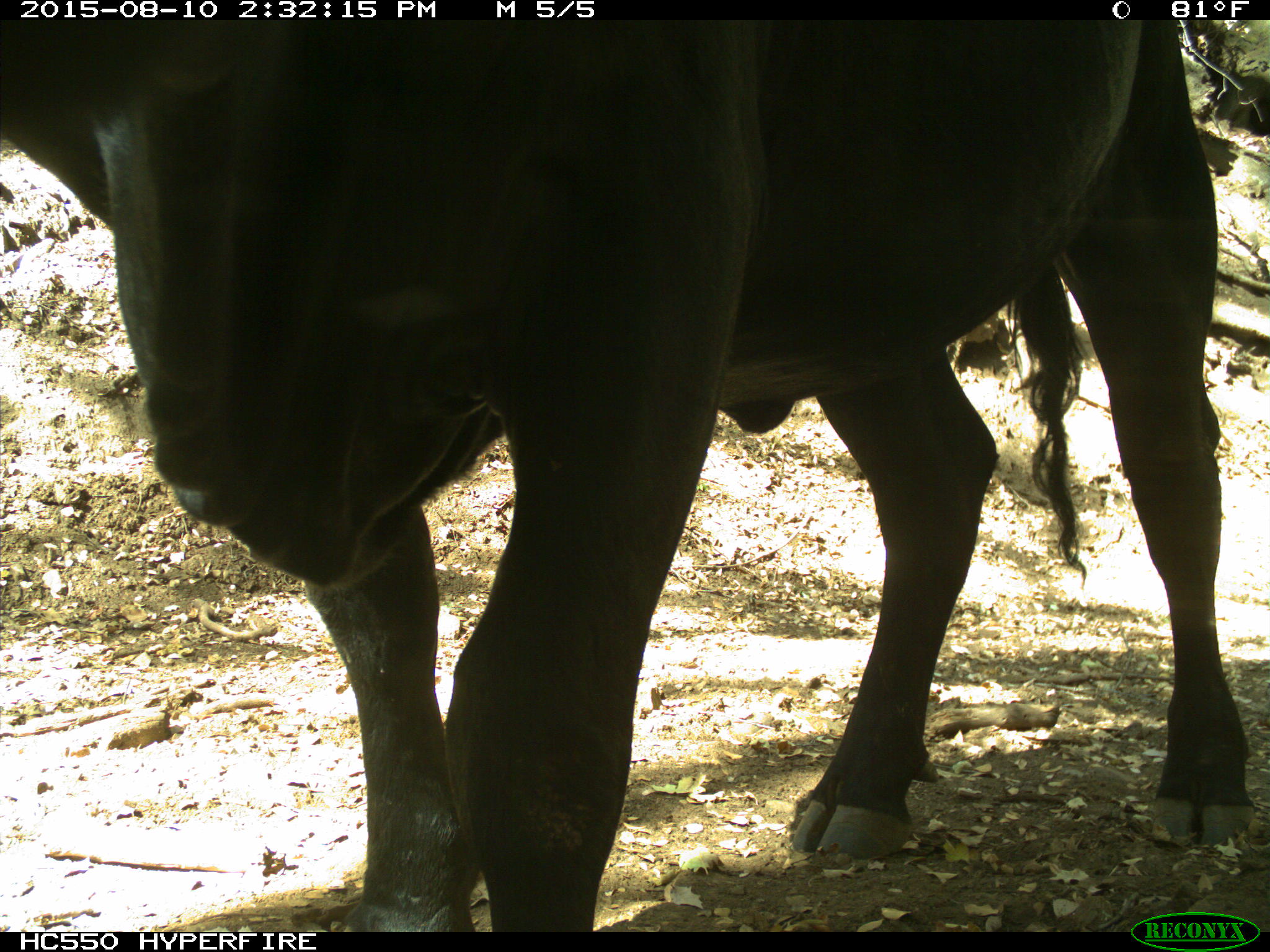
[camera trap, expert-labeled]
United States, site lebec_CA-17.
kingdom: Animalia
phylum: Chordata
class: Mammalia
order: Artiodactyla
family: Bovidae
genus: Bos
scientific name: Bos taurus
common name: domestic cow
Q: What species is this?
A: Bos taurus (domestic cow).